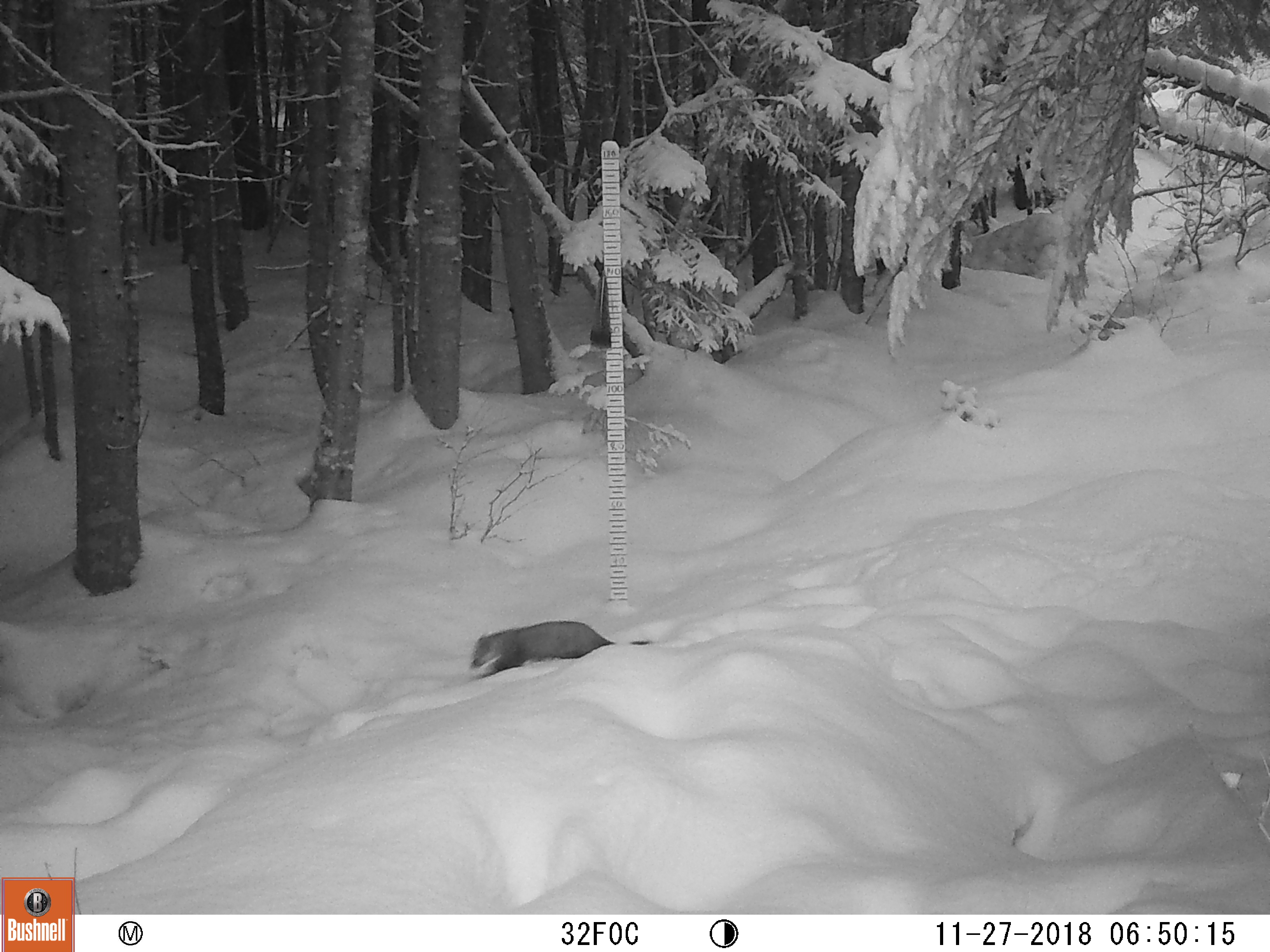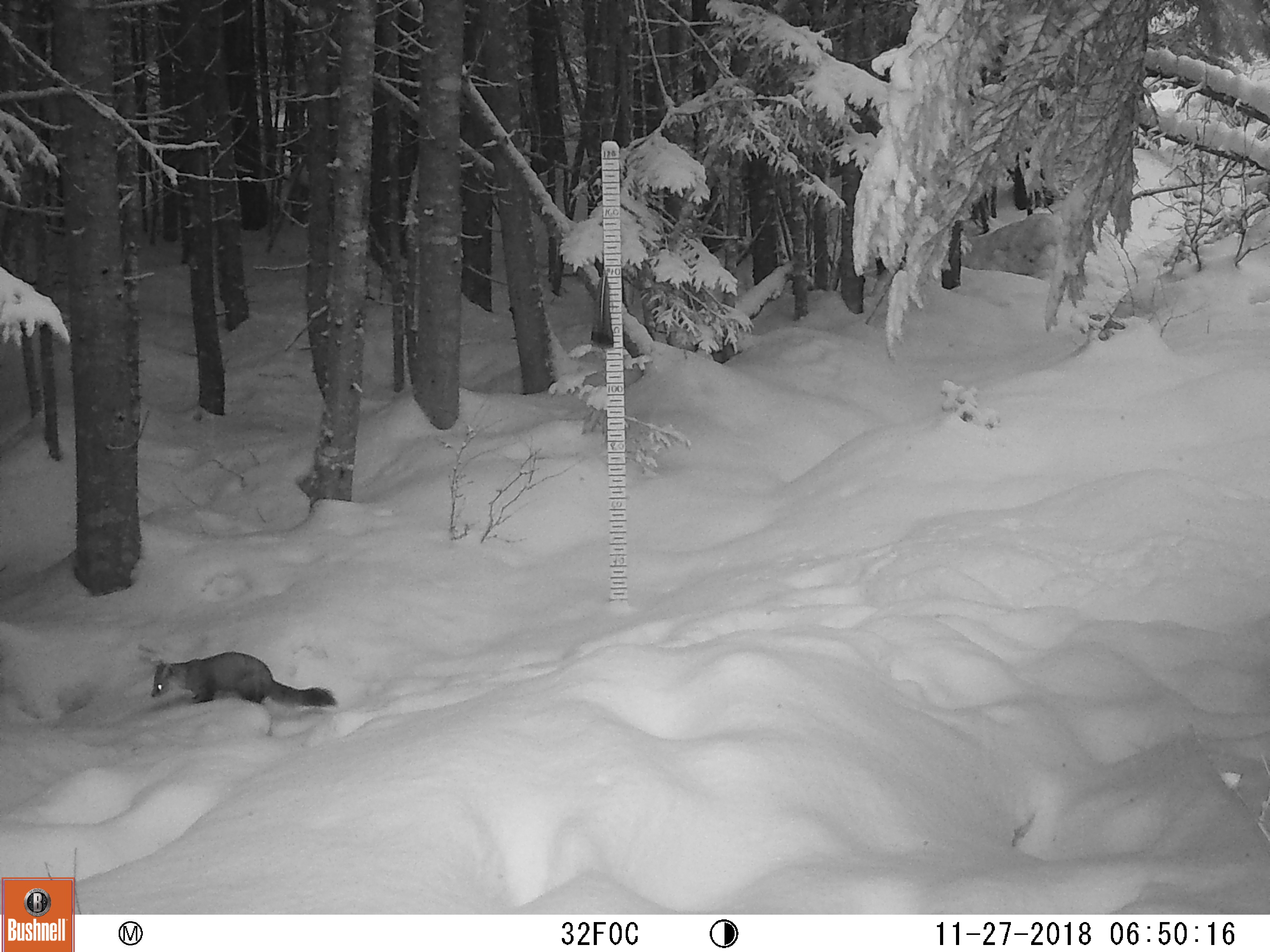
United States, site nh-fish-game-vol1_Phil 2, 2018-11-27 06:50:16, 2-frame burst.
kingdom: Animalia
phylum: Chordata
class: Mammalia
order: Carnivora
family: Mustelidae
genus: Martes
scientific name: Martes americana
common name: american marten